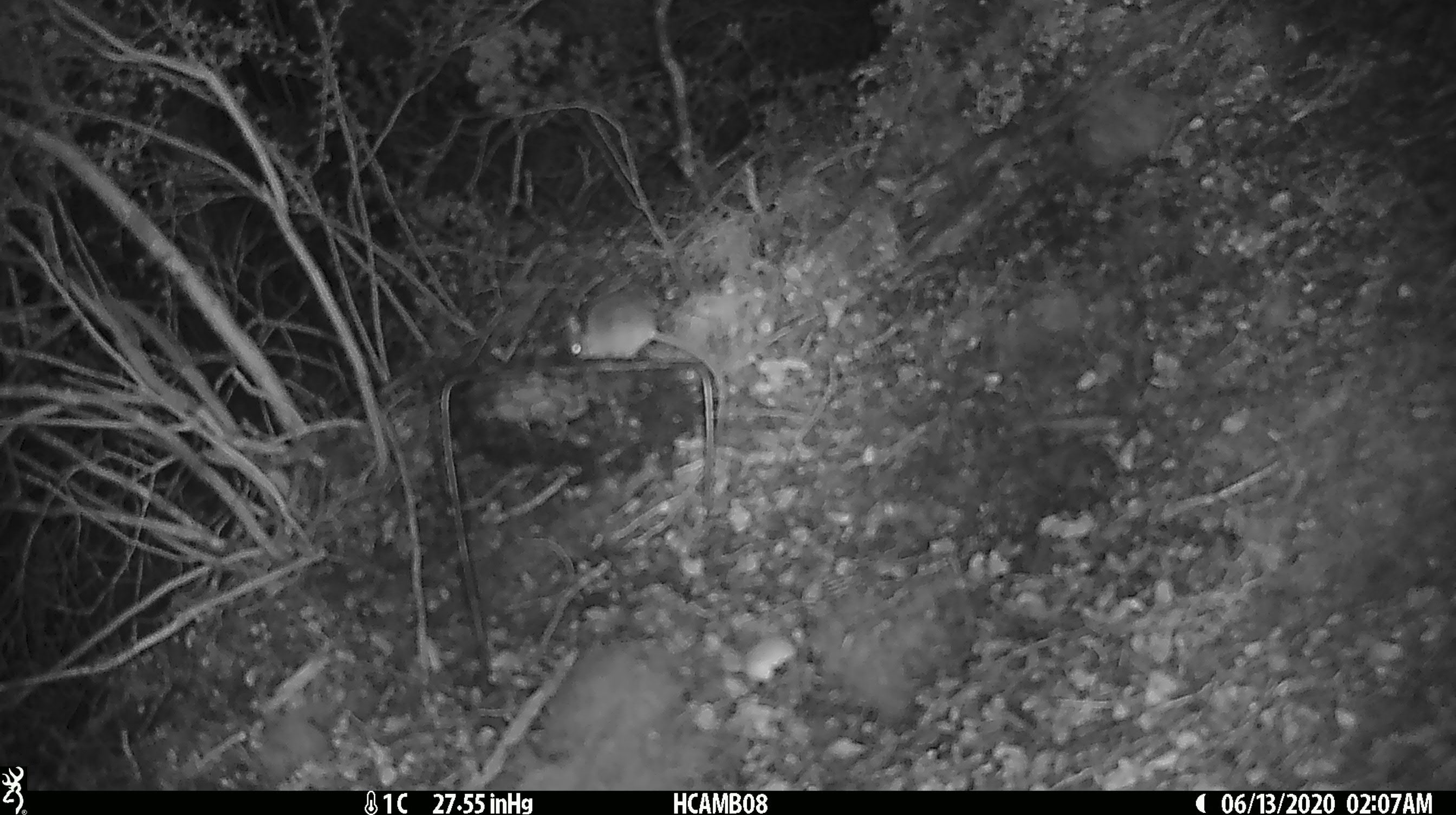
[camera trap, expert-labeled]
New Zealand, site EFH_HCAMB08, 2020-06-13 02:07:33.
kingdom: Animalia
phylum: Chordata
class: Mammalia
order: Rodentia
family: Muridae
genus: Mus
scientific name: Mus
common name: mouse